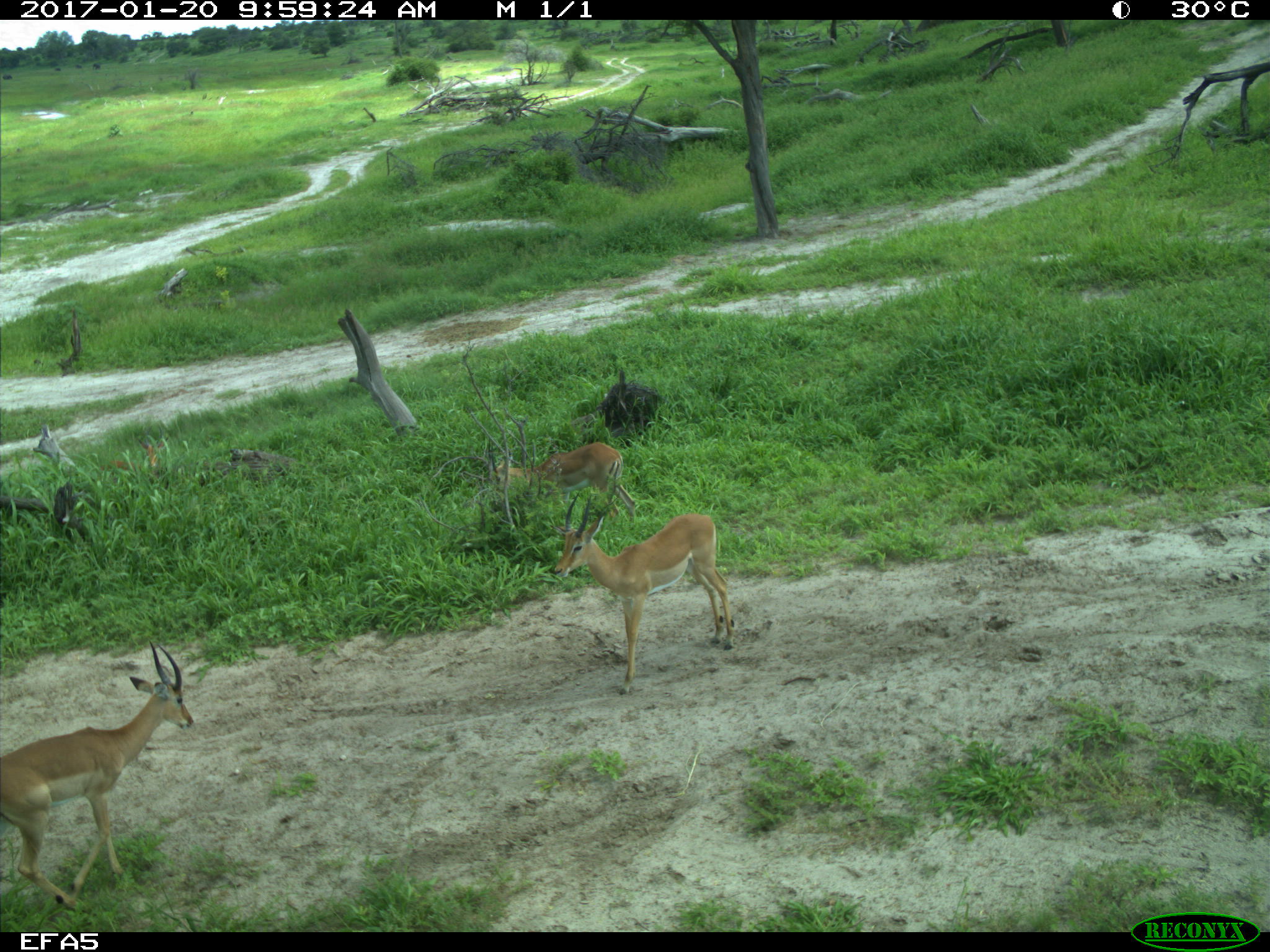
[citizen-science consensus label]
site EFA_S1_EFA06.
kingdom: Animalia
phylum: Chordata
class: Mammalia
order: Artiodactyla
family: Bovidae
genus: Aepyceros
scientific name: Aepyceros melampus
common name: impala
Impala (Aepyceros melampus), count 3. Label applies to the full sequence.